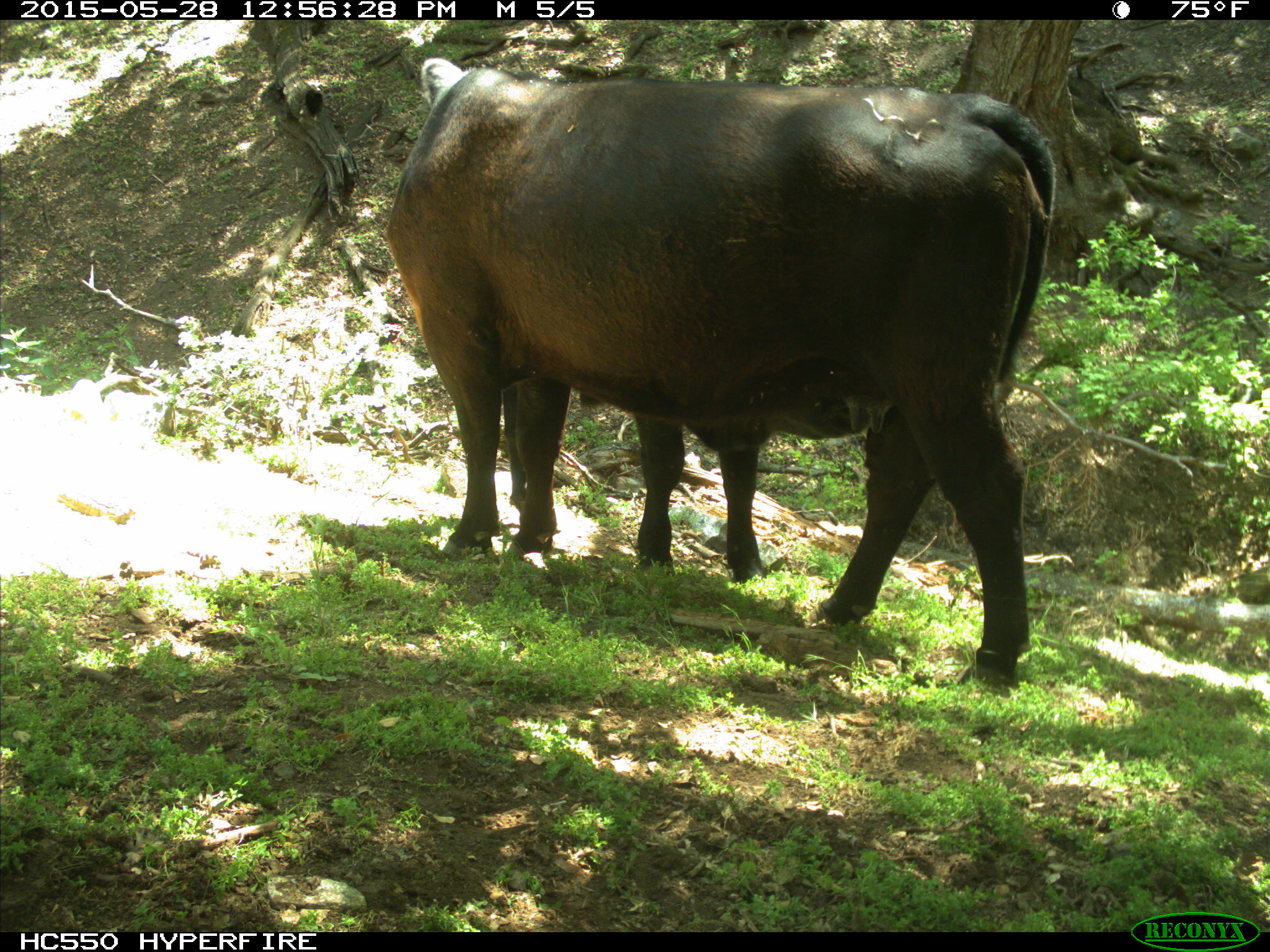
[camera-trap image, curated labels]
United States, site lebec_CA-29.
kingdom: Animalia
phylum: Chordata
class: Mammalia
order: Artiodactyla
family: Bovidae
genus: Bos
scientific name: Bos taurus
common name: domestic cow